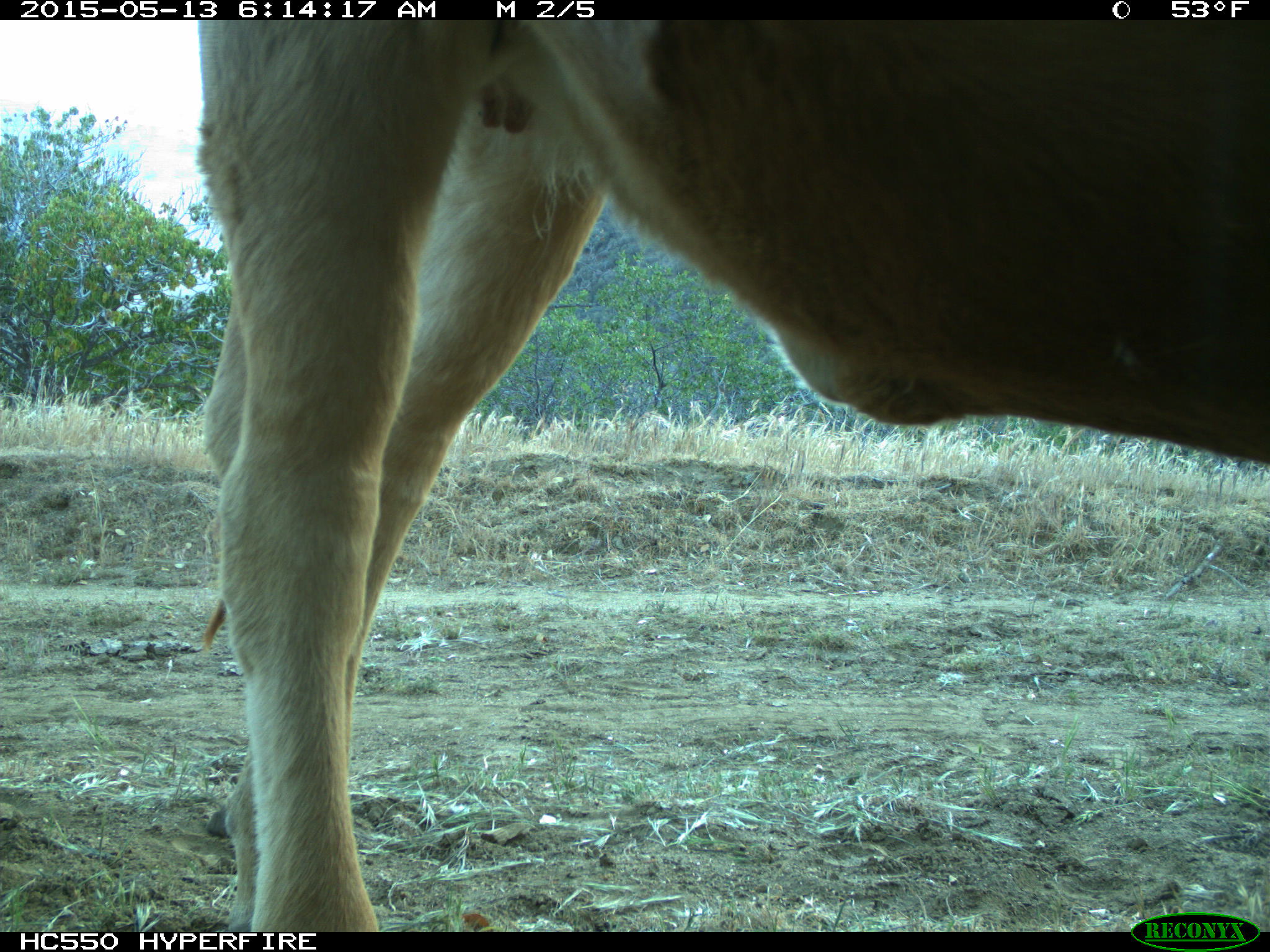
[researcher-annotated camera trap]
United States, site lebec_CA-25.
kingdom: Animalia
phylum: Chordata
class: Mammalia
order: Artiodactyla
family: Bovidae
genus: Bos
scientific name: Bos taurus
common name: domestic cow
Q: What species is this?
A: Bos taurus (domestic cow).